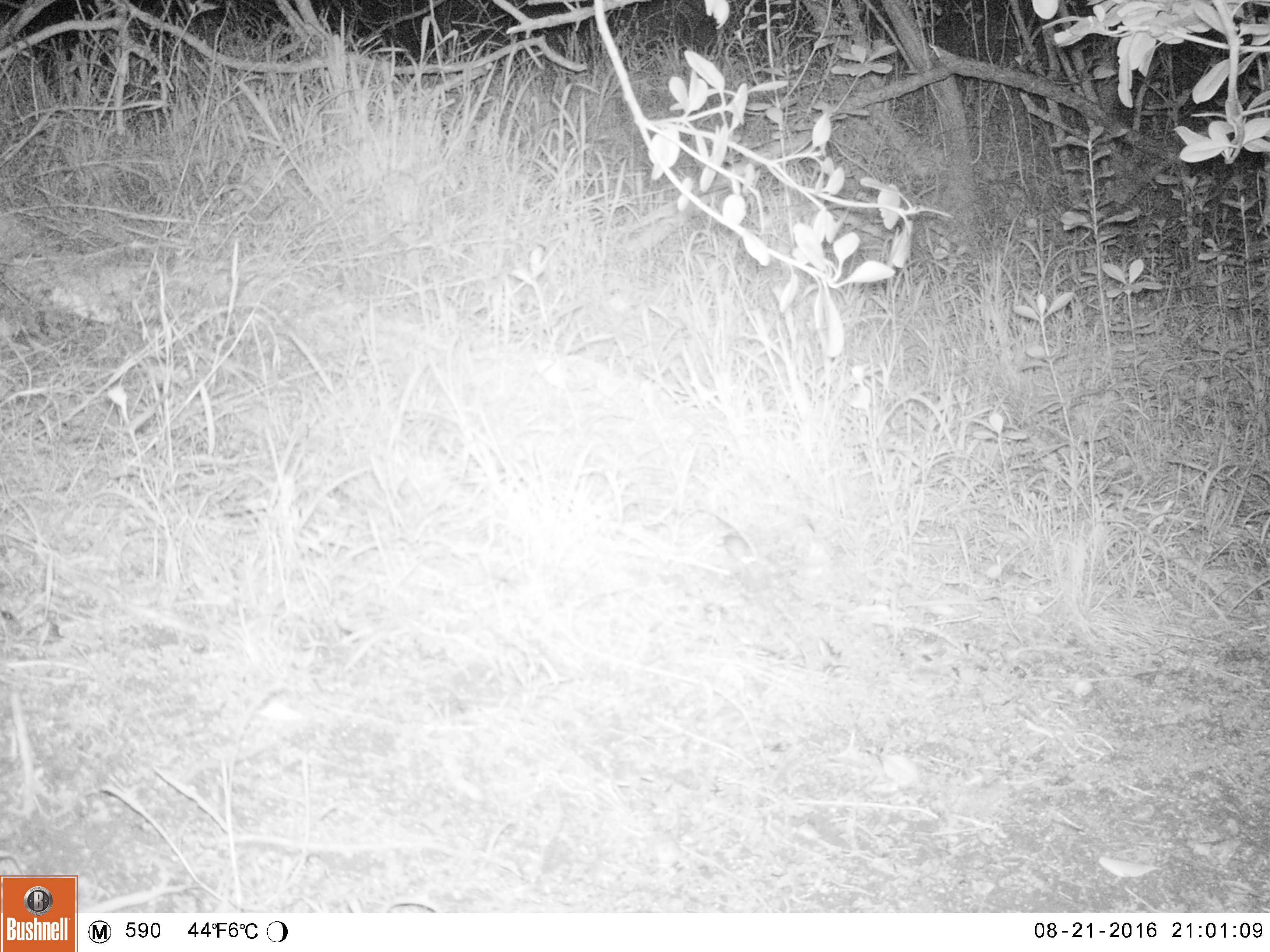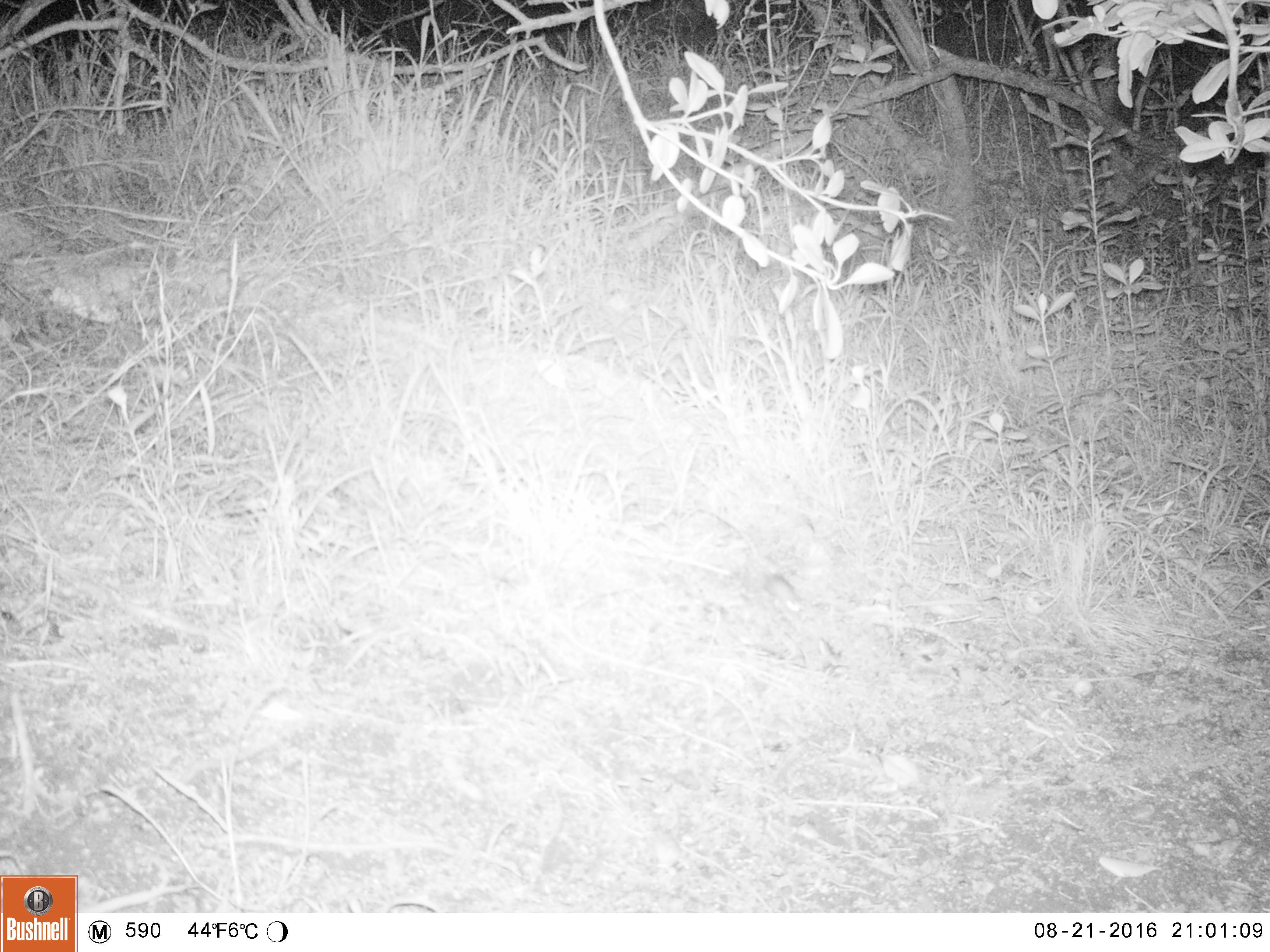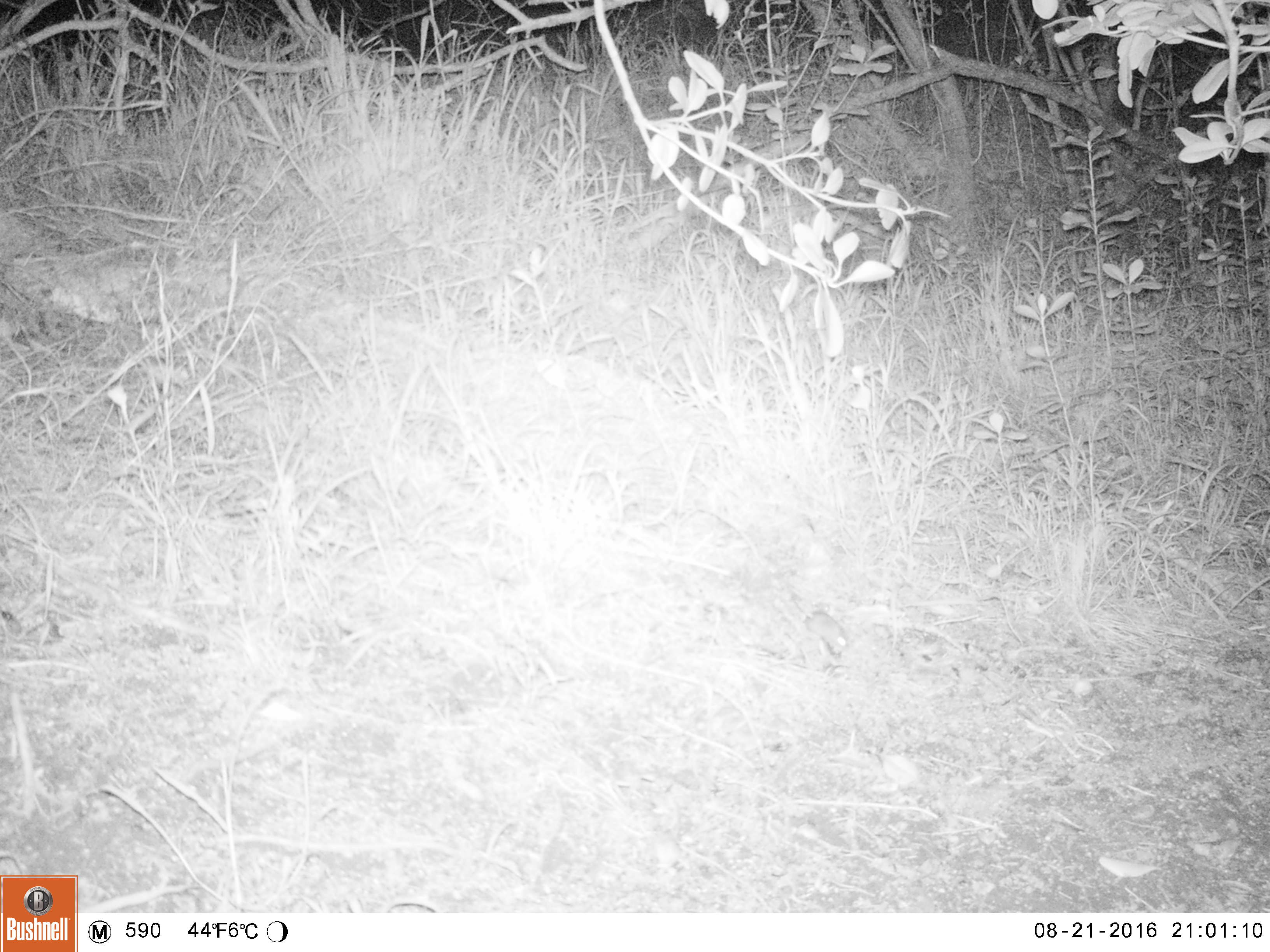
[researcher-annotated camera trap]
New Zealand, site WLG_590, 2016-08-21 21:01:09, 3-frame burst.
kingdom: Animalia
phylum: Chordata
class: Mammalia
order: Rodentia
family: Muridae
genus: Mus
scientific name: Mus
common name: mouse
Mouse (Mus).